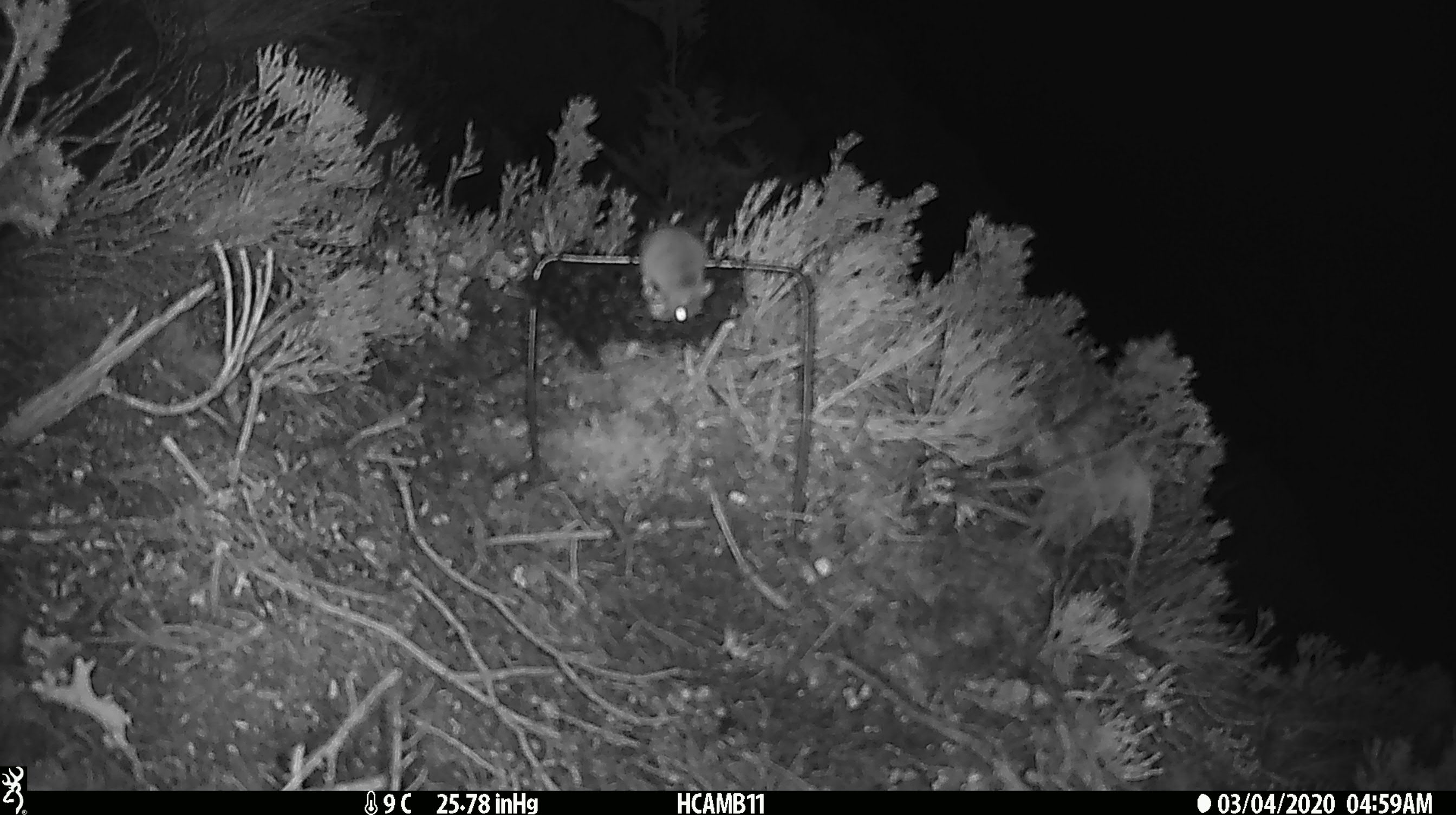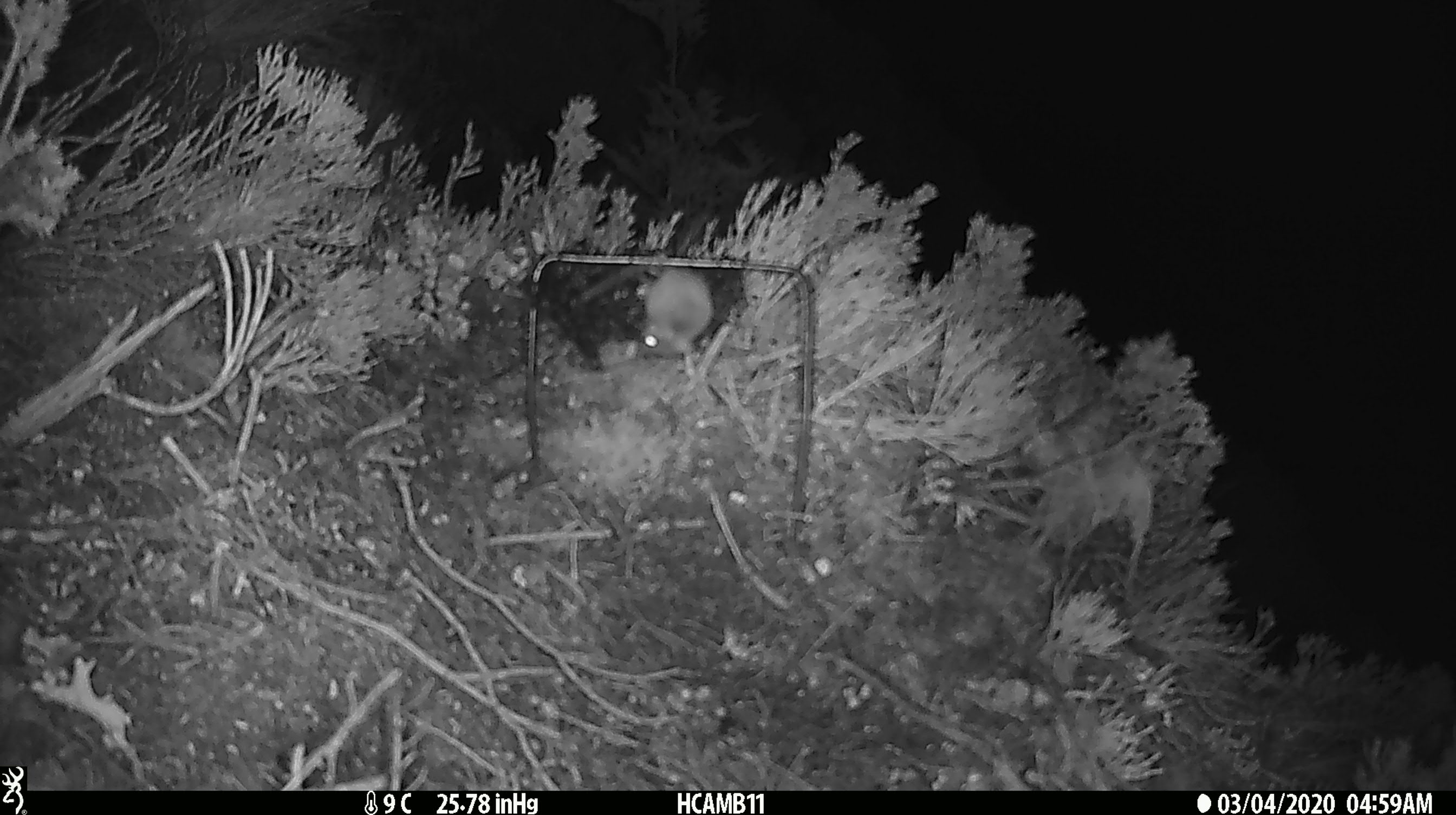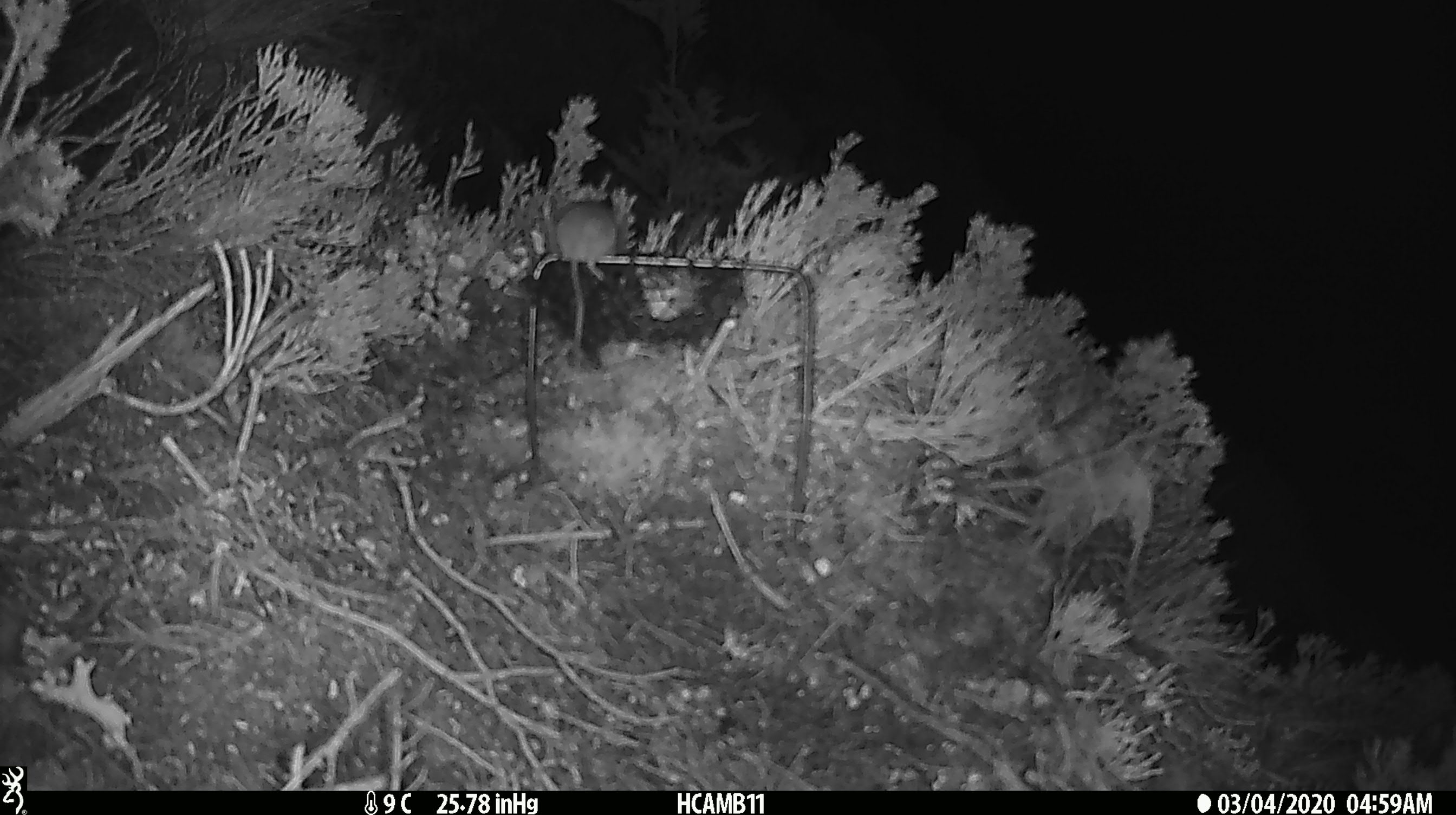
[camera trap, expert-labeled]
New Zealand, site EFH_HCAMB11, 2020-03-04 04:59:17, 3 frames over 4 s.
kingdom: Animalia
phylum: Chordata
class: Mammalia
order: Rodentia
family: Muridae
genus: Mus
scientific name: Mus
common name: mouse